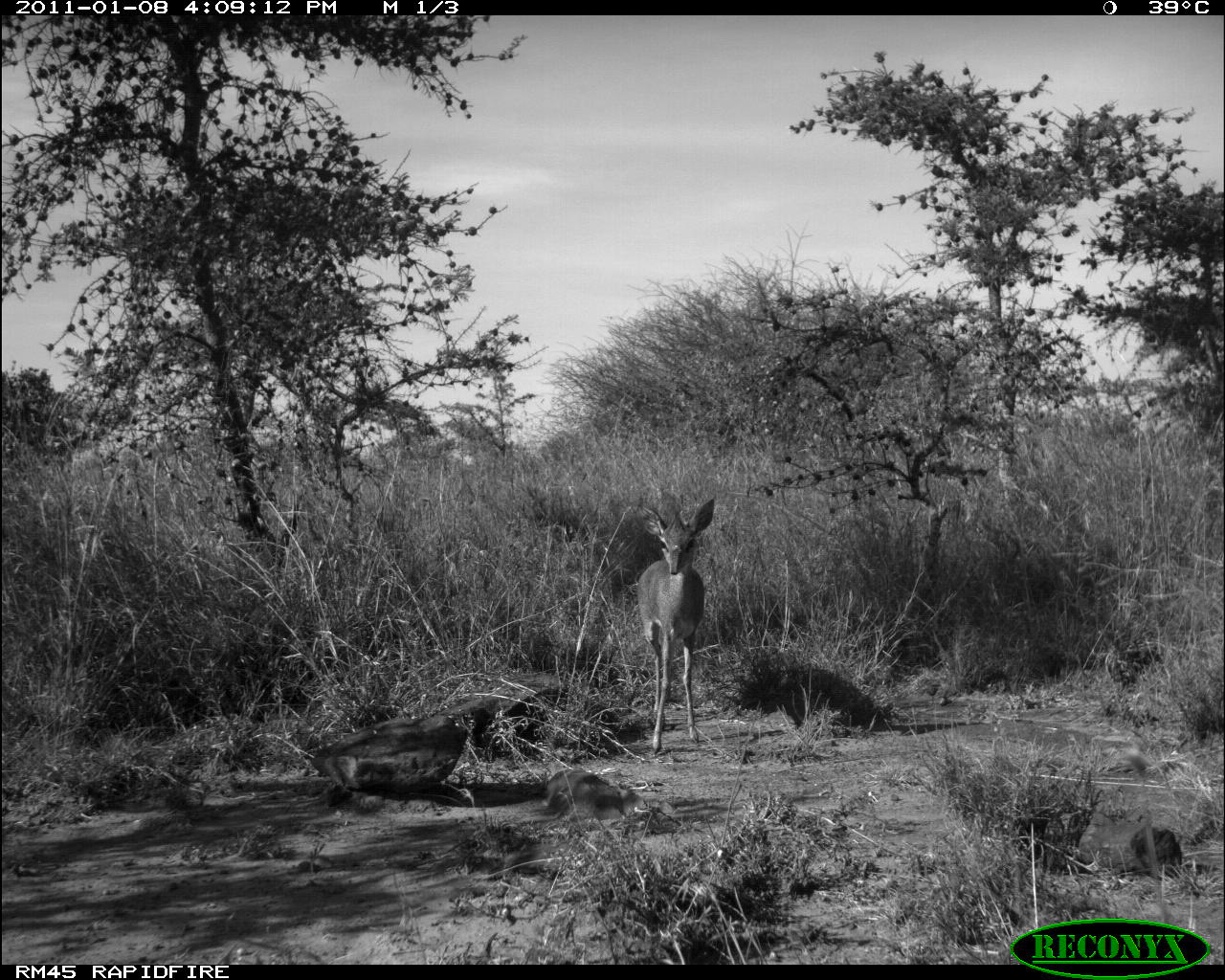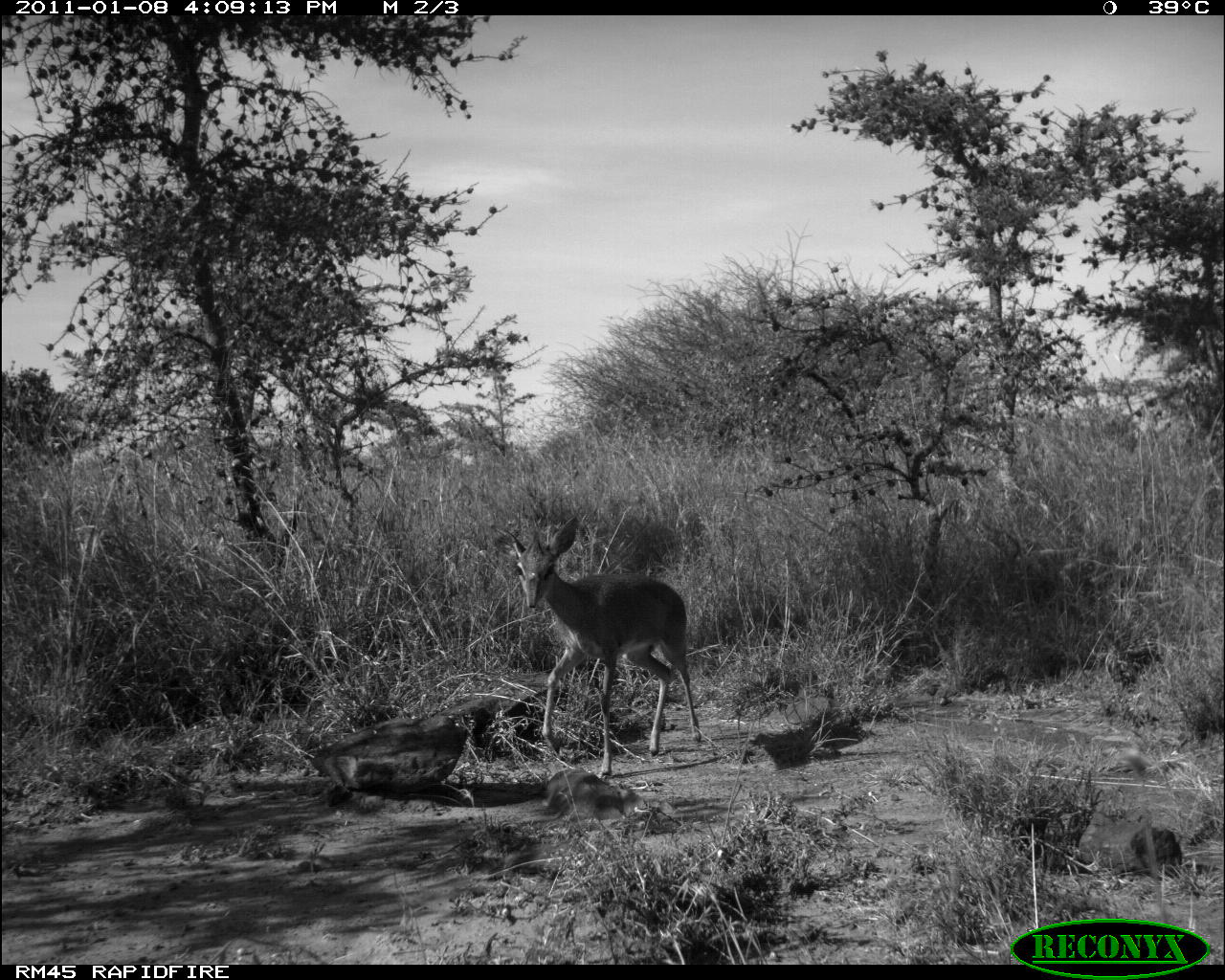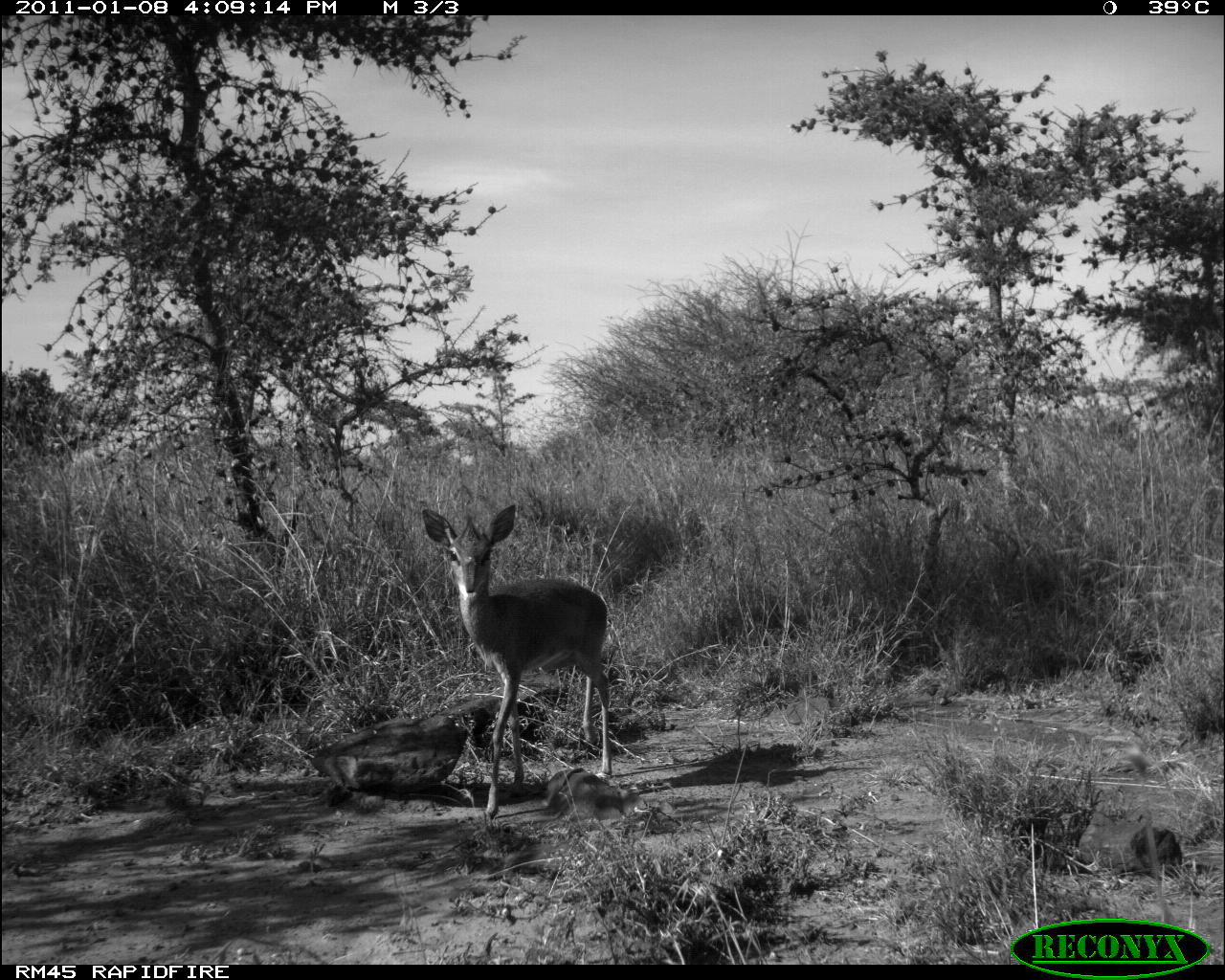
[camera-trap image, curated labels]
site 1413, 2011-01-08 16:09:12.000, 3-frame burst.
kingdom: Animalia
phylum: Chordata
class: Mammalia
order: Artiodactyla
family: Bovidae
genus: Madoqua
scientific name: Madoqua guentheri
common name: günther's dik-dik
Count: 1.